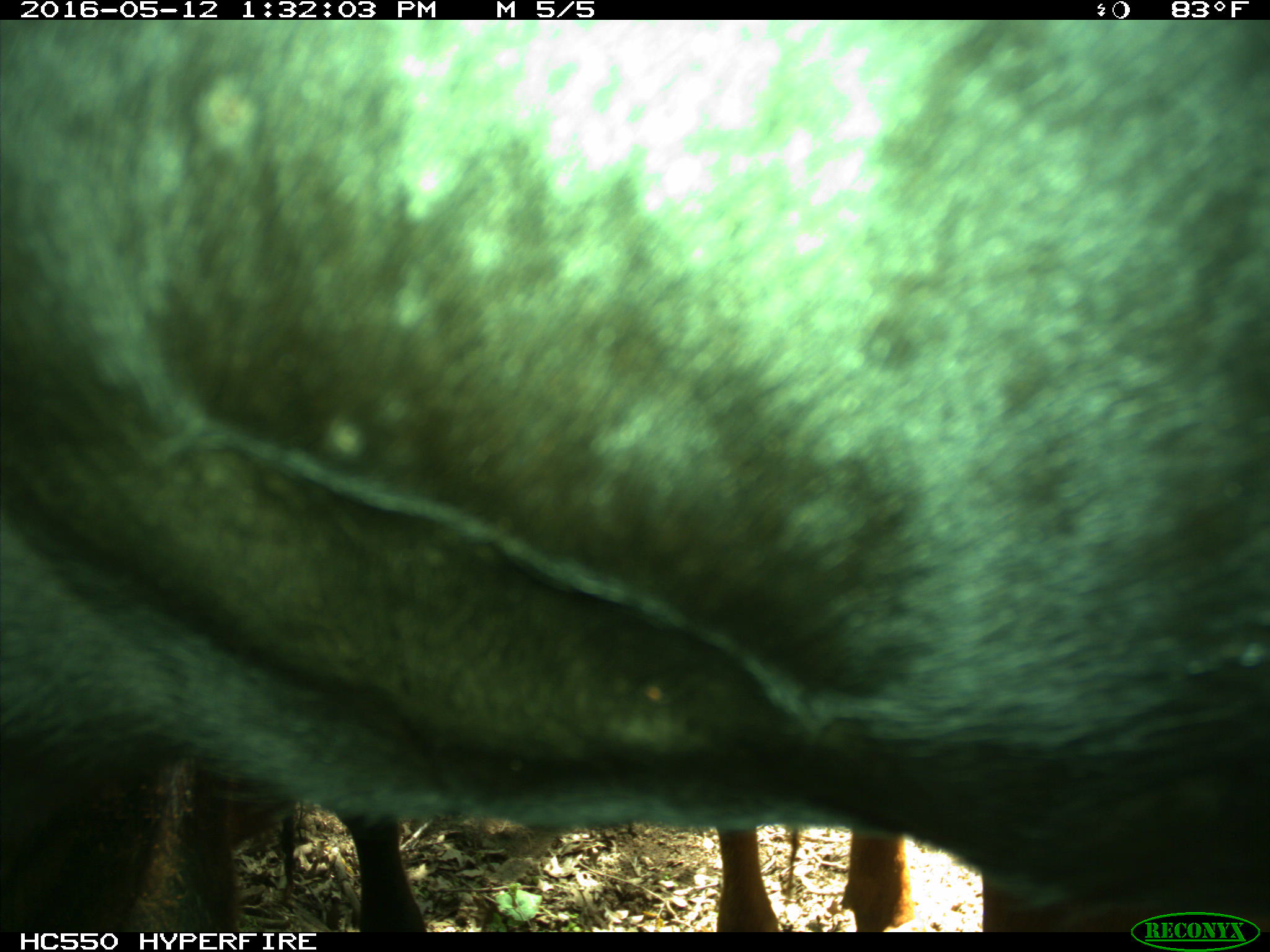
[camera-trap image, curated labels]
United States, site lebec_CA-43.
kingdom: Animalia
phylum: Chordata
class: Mammalia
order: Artiodactyla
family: Bovidae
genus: Bos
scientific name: Bos taurus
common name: domestic cow